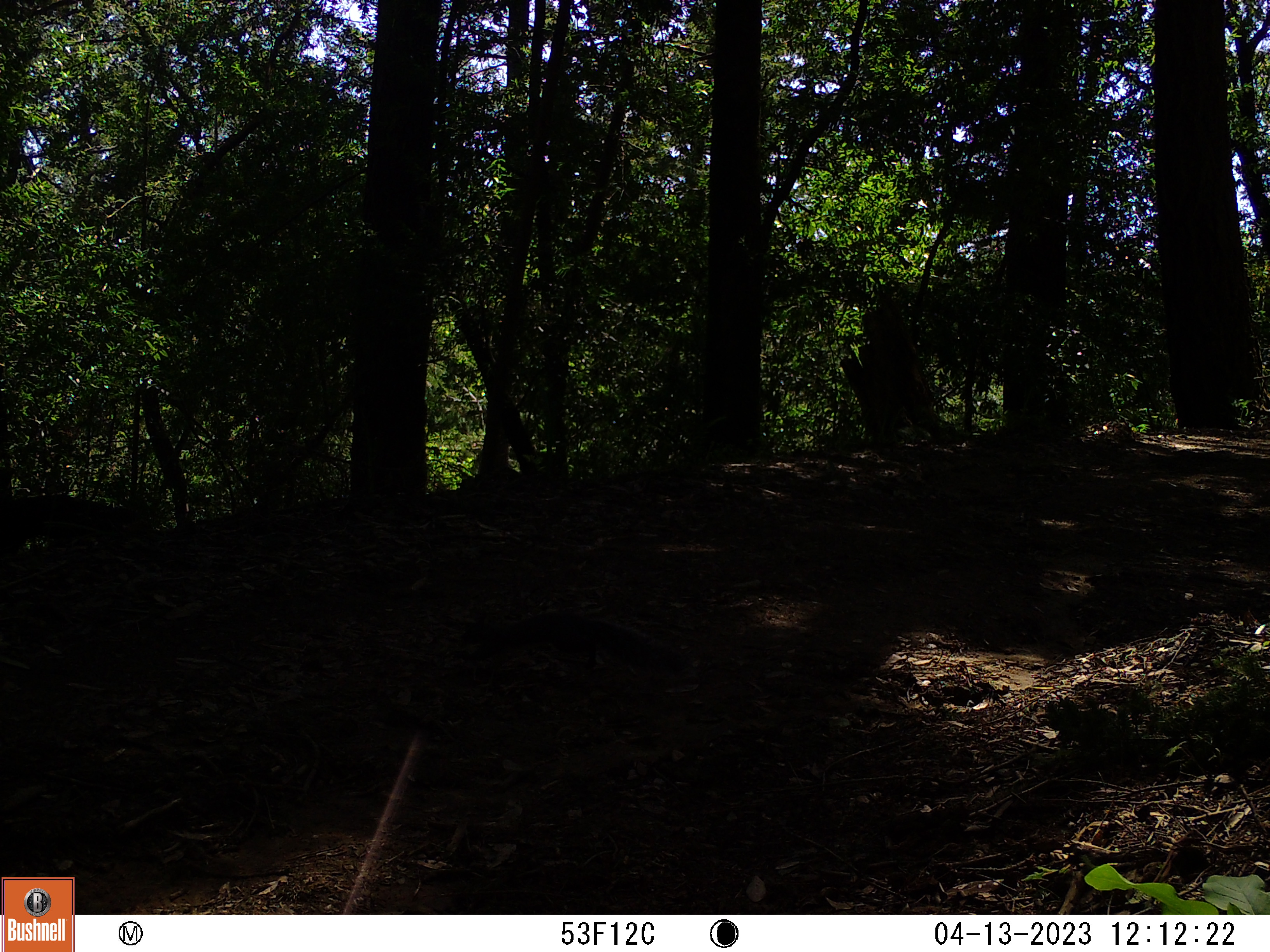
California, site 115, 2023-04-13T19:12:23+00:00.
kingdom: Animalia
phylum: Chordata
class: Mammalia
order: Rodentia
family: Sciuridae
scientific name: Sciuridae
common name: squirrel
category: unknown squirrel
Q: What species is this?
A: Unknown squirrel (squirrel) (Sciuridae).